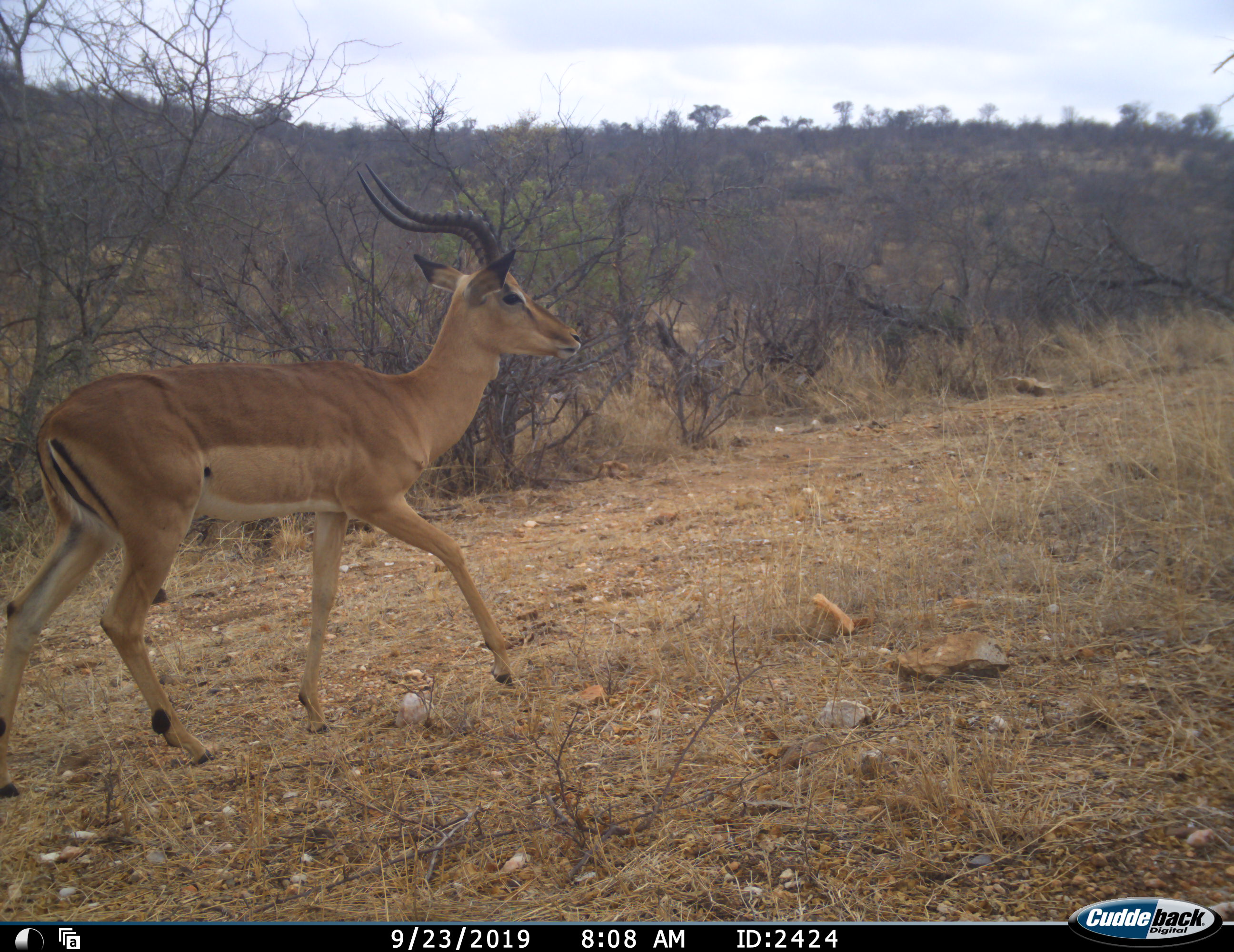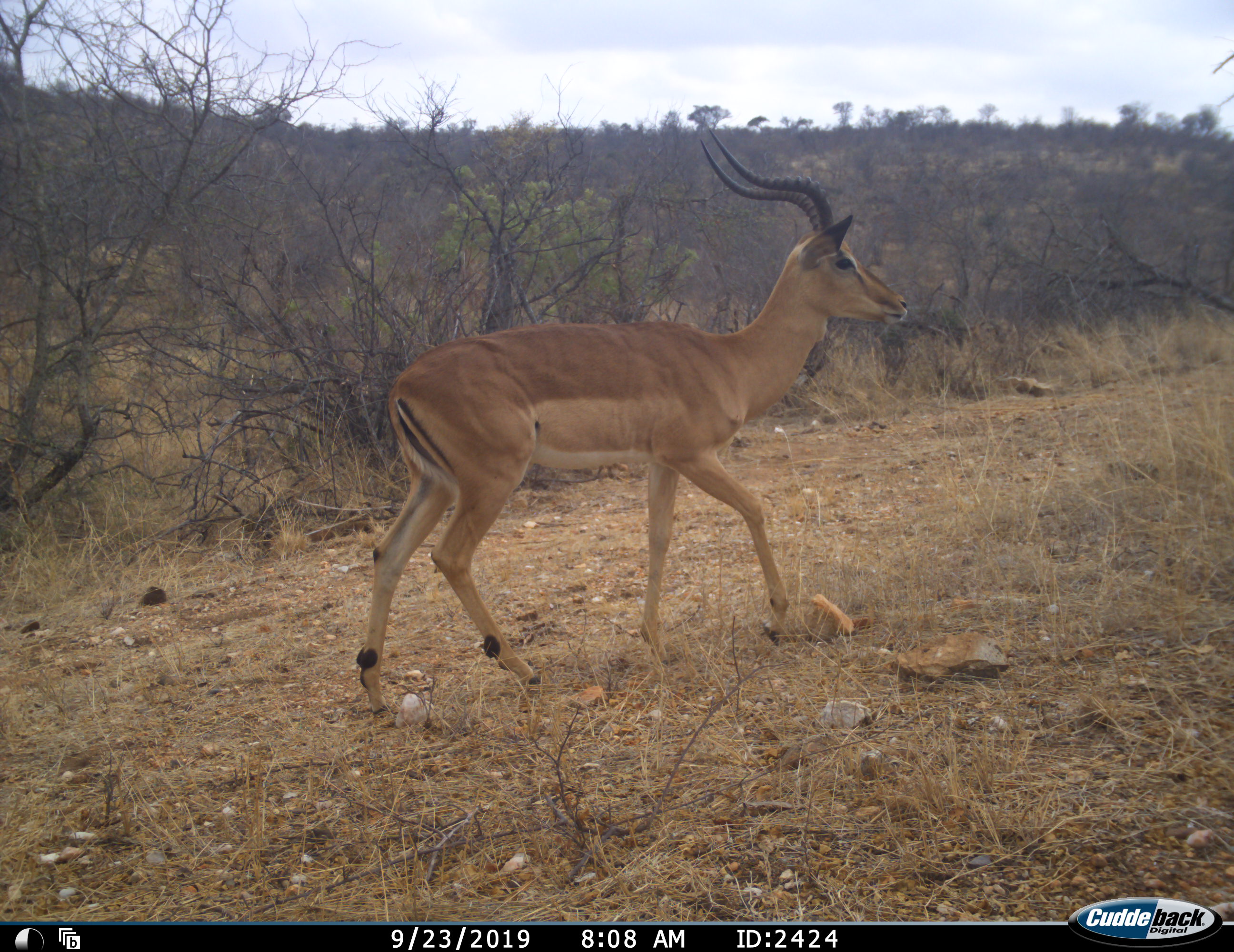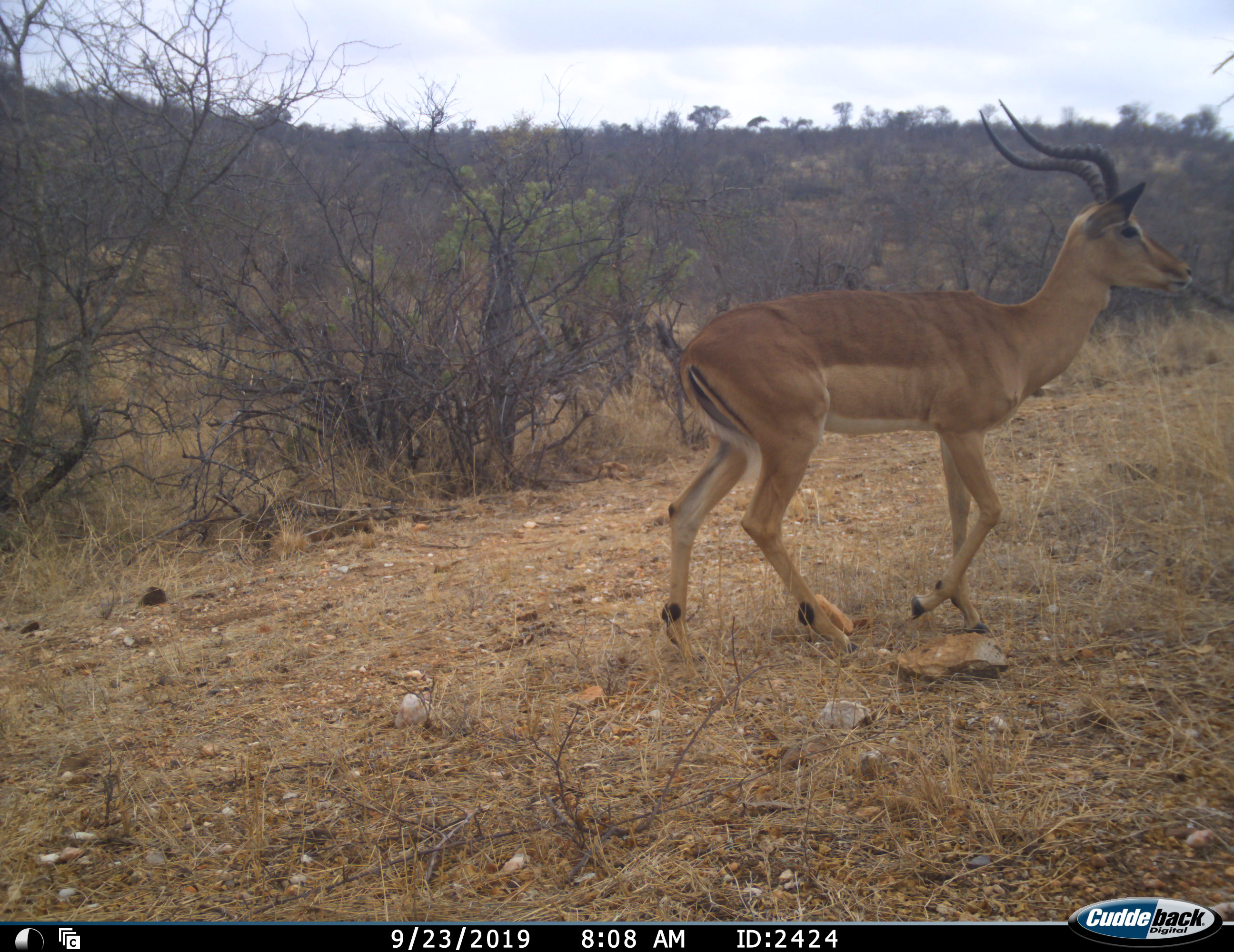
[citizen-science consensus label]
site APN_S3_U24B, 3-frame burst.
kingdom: Animalia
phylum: Chordata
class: Mammalia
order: Artiodactyla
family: Bovidae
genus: Aepyceros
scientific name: Aepyceros melampus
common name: impala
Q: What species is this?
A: Impala (Aepyceros melampus).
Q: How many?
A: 1.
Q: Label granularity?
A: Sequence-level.